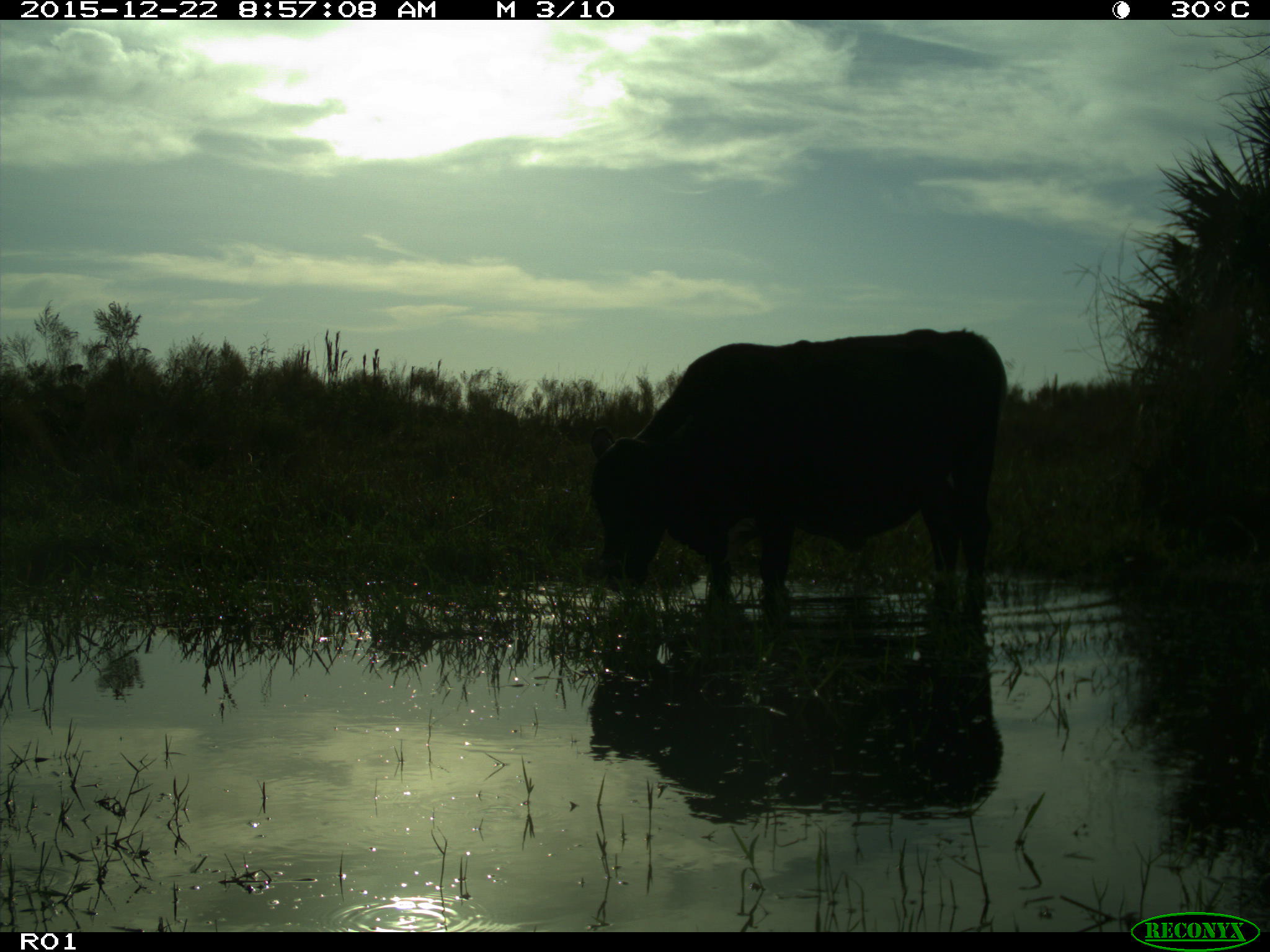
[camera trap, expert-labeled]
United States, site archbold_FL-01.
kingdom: Animalia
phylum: Chordata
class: Mammalia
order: Artiodactyla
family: Bovidae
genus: Bos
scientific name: Bos taurus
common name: domestic cow